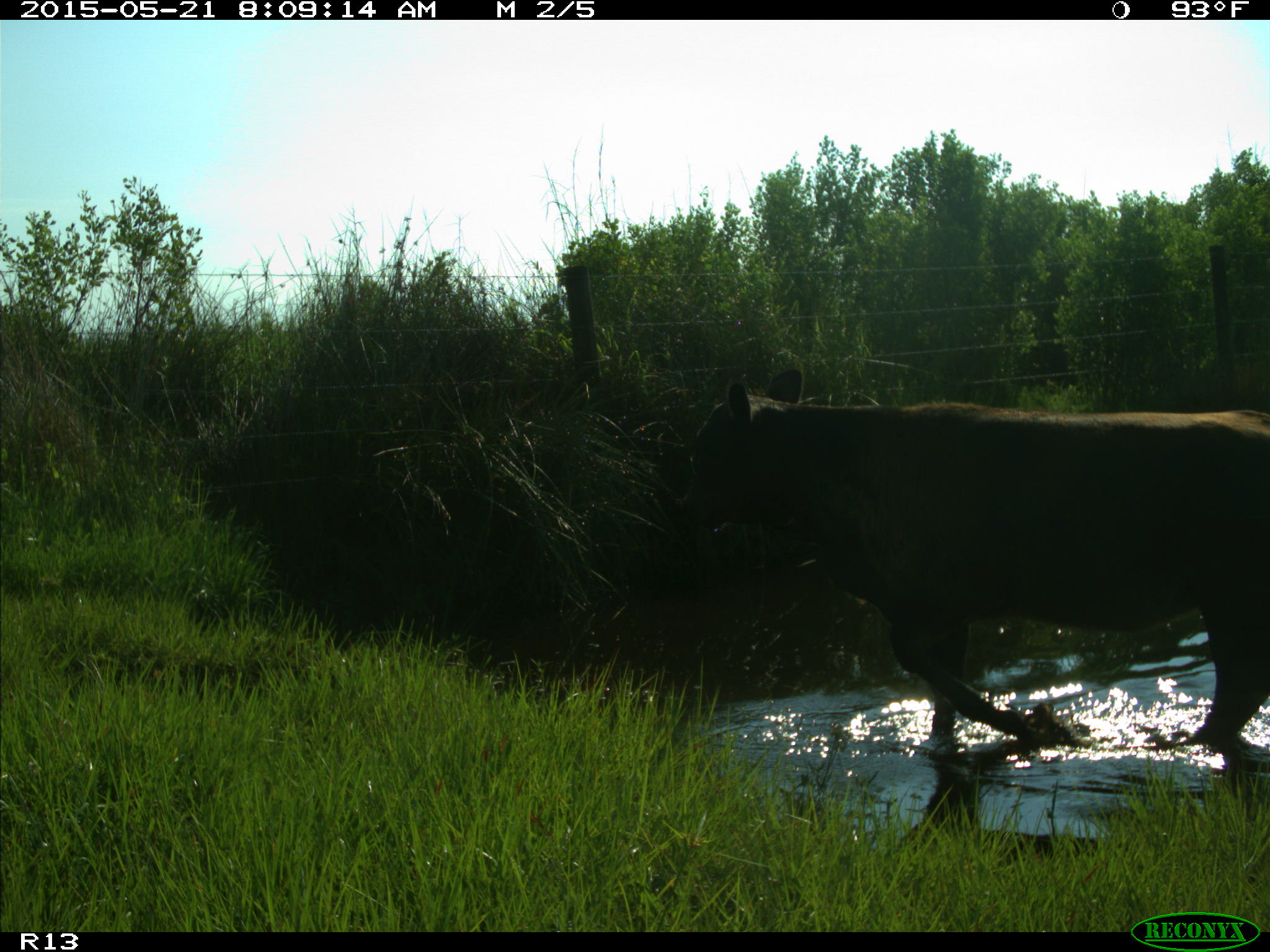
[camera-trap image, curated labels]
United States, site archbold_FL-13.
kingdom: Animalia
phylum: Chordata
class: Mammalia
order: Artiodactyla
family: Bovidae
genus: Bos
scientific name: Bos taurus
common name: domestic cow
Bos taurus (domestic cow).